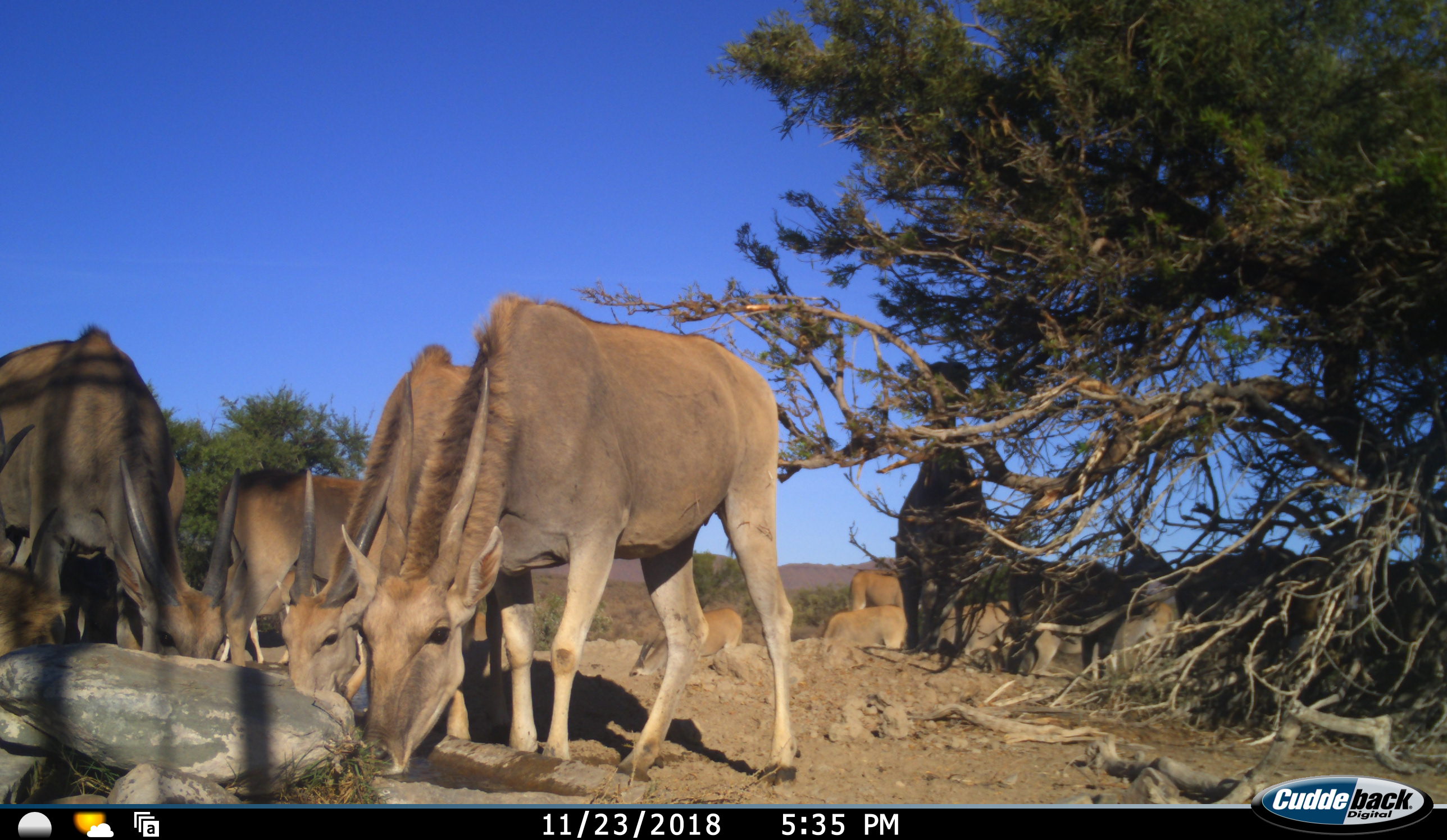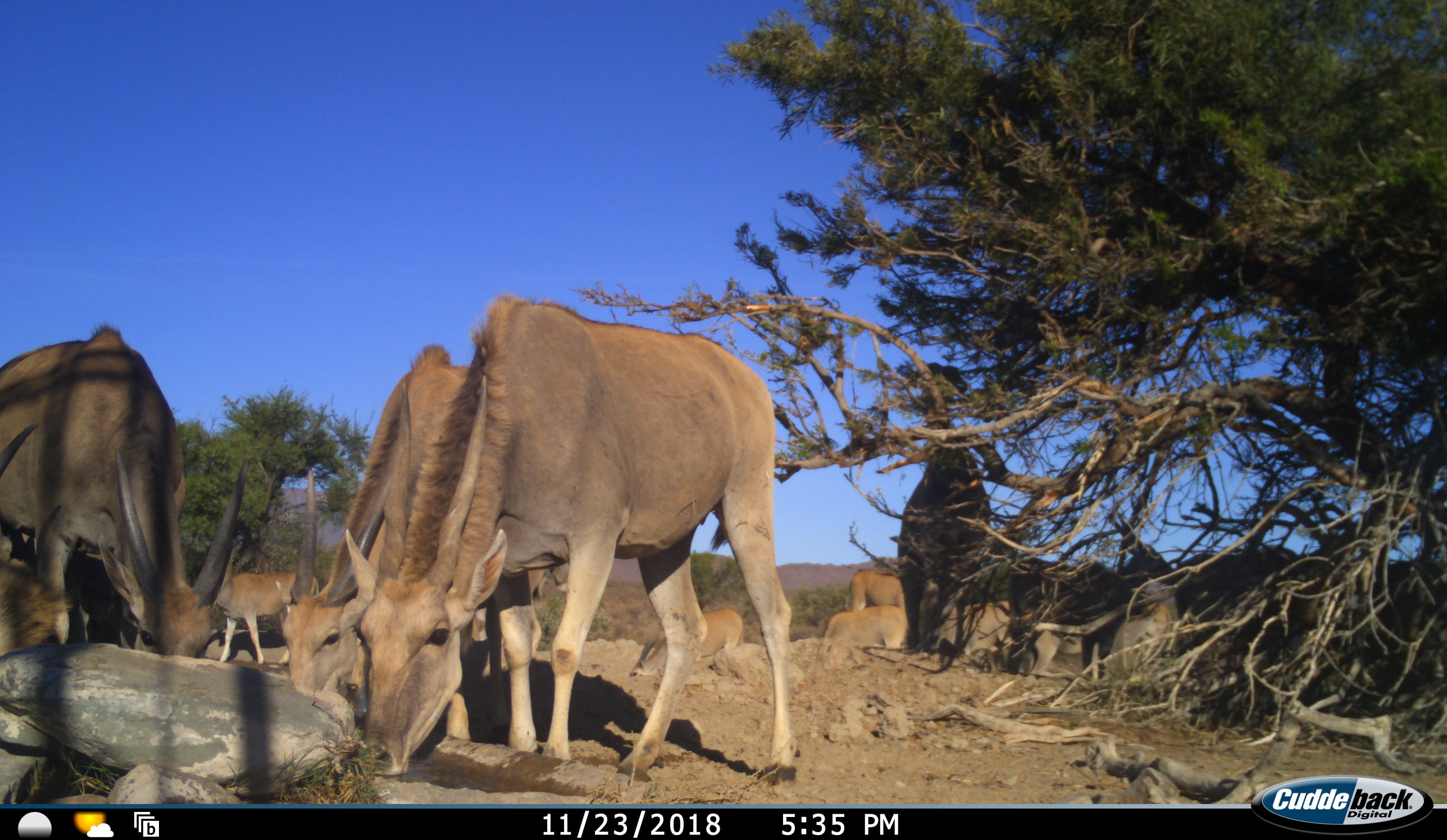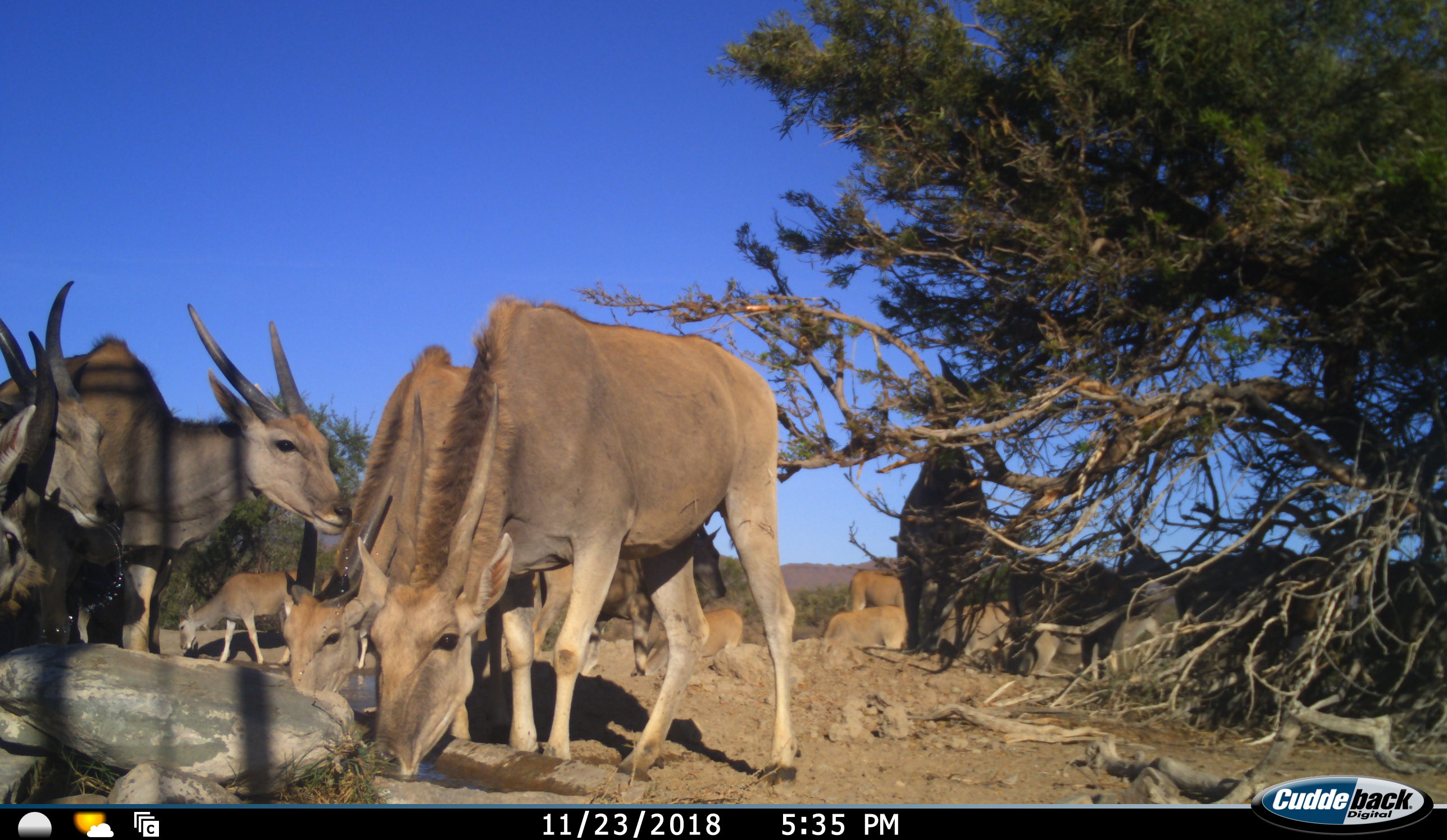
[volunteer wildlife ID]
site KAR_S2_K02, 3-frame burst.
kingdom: Animalia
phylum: Chordata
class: Mammalia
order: Artiodactyla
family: Bovidae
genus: Tragelaphus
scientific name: Tragelaphus oryx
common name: eland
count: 11-50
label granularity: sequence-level